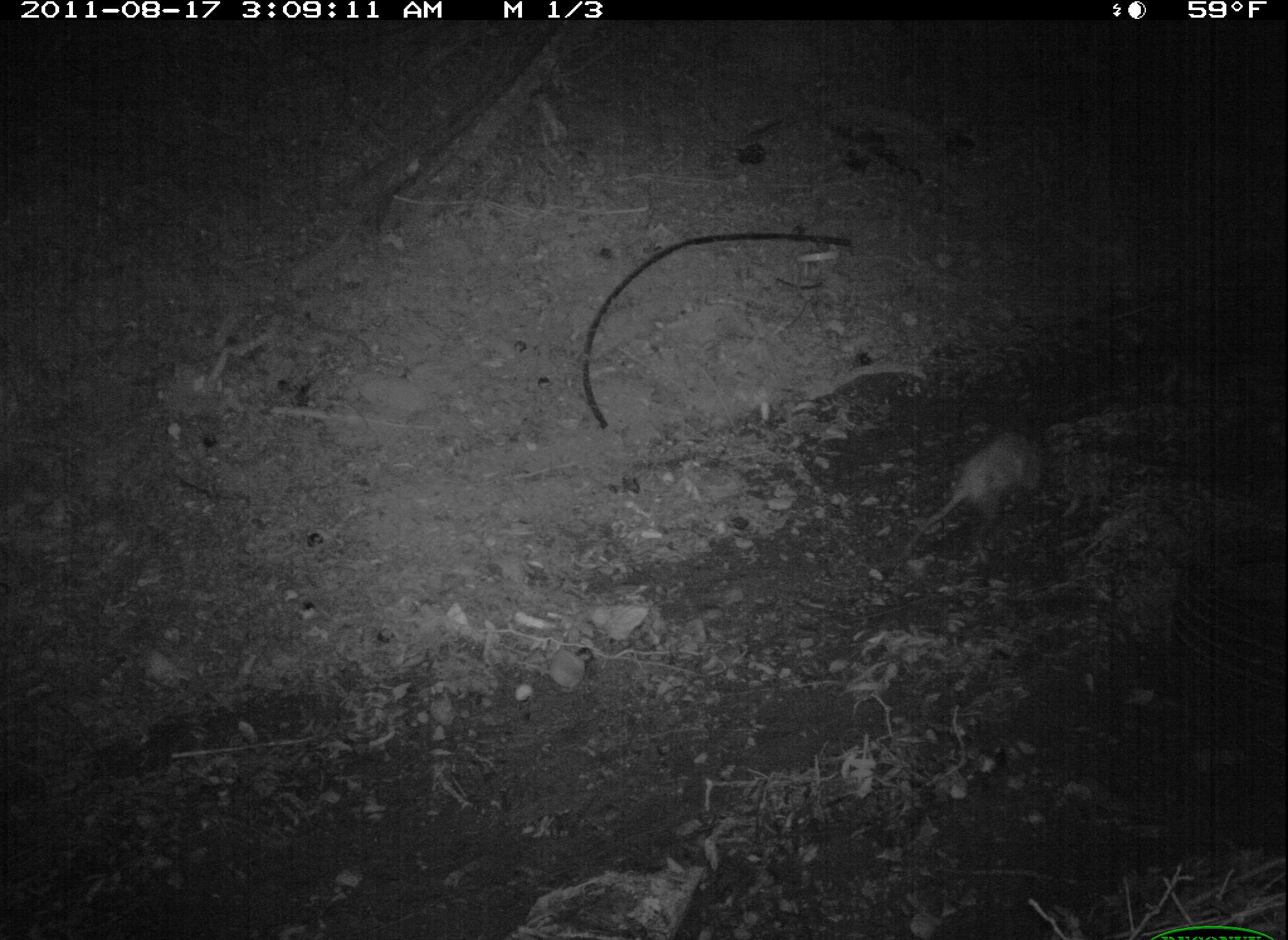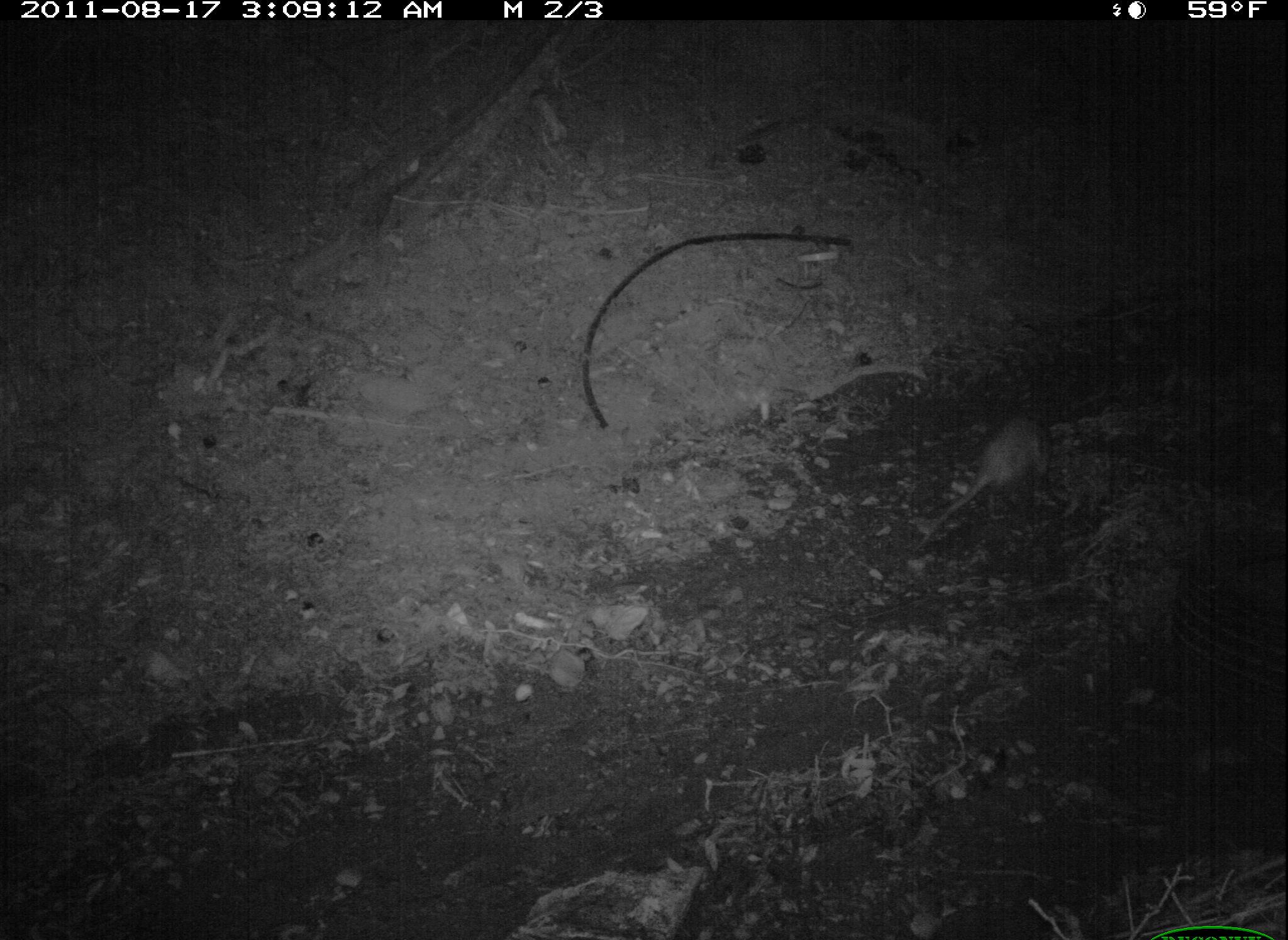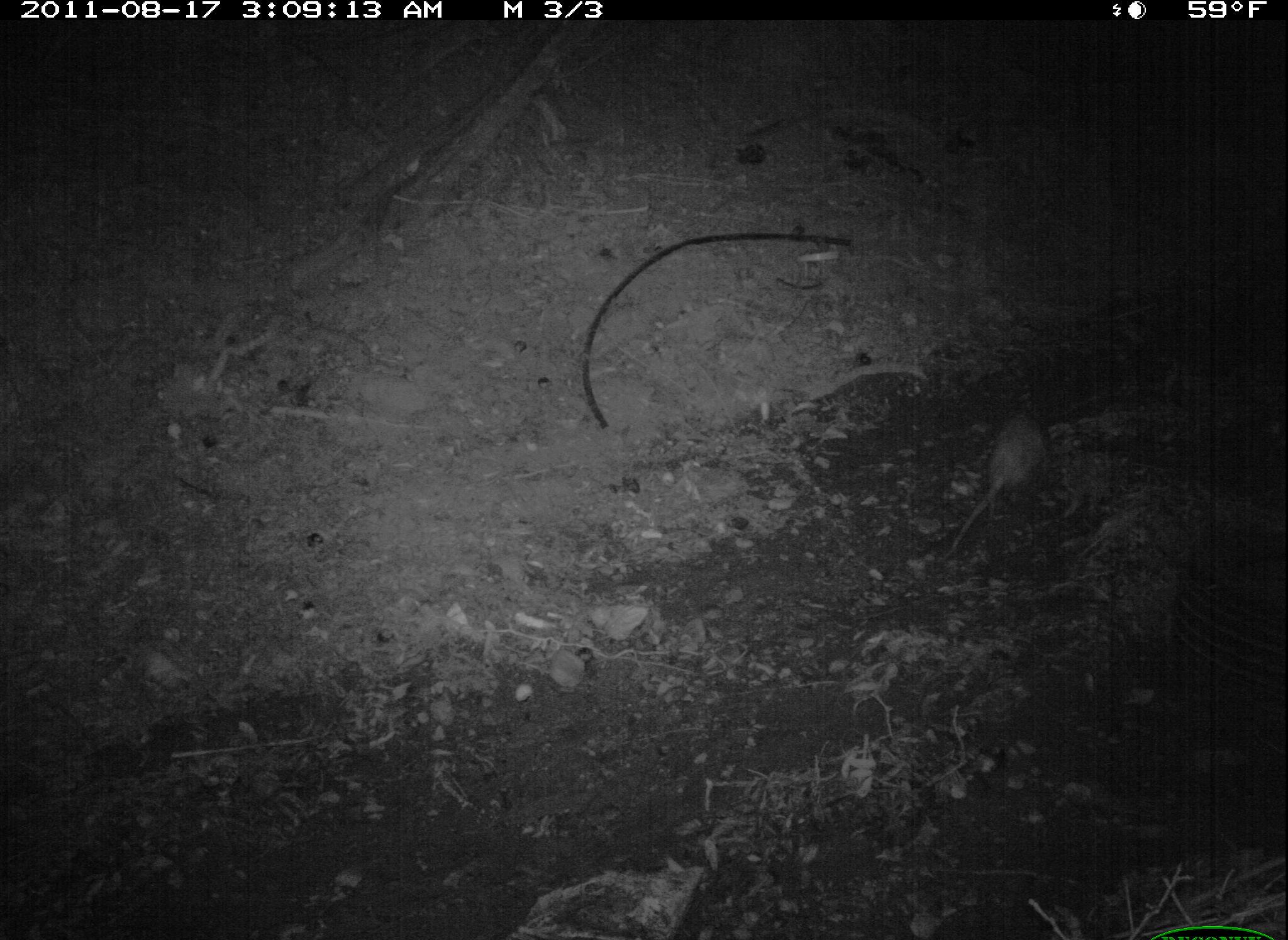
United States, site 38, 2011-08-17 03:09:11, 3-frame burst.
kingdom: Animalia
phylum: Chordata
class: Mammalia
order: Didelphimorphia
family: Didelphidae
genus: Didelphis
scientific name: Didelphis virginiana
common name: virginia opossum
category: opossum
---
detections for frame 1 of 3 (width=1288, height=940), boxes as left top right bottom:
opossum: 890 421 1053 573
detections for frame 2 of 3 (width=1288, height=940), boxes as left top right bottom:
opossum: 911 415 1054 554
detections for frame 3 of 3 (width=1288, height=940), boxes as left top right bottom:
opossum: 939 398 1079 567